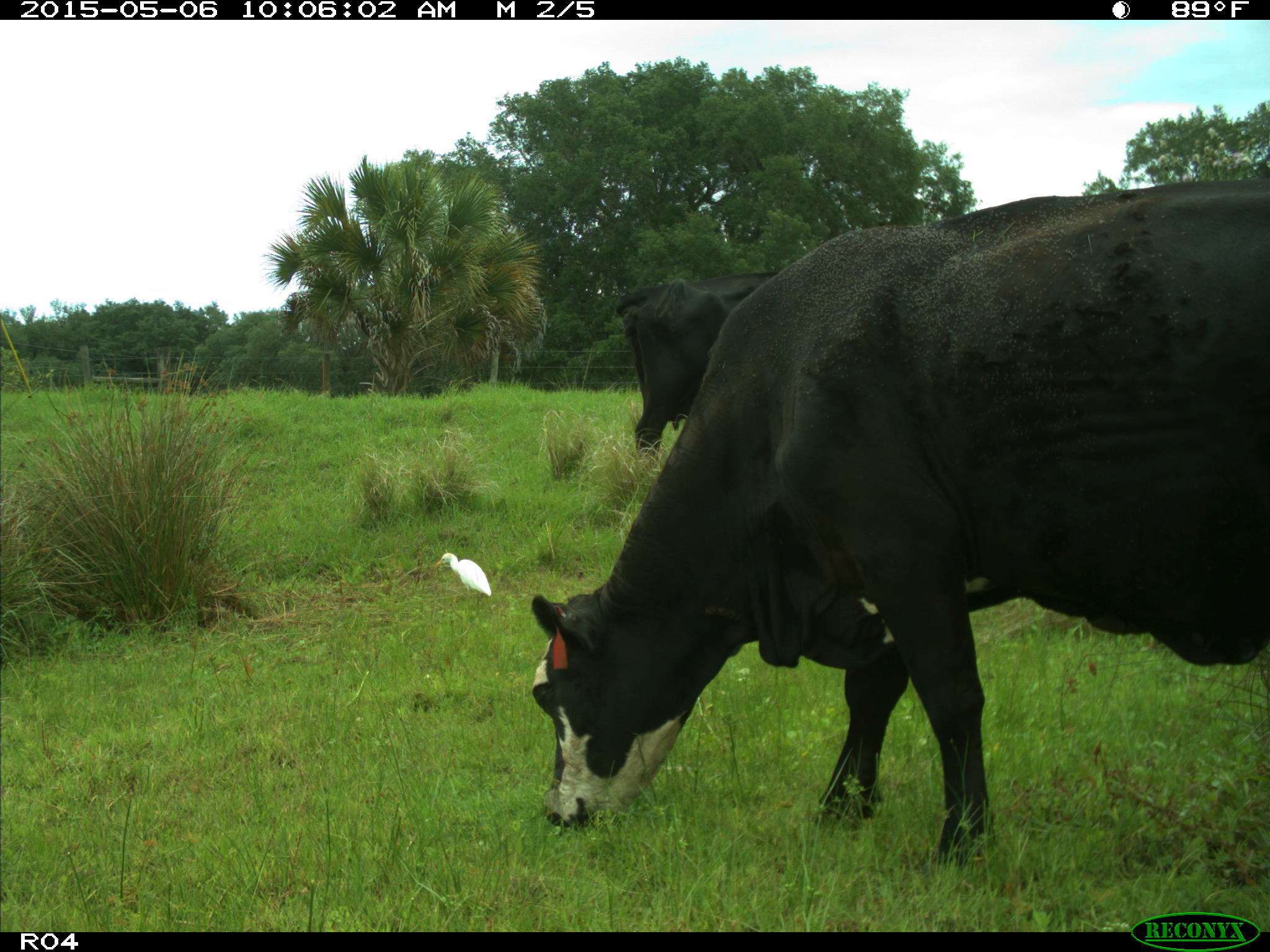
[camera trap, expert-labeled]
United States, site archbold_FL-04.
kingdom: Animalia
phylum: Chordata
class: Mammalia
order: Artiodactyla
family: Bovidae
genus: Bos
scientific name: Bos taurus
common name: domestic cow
Bos taurus (domestic cow).